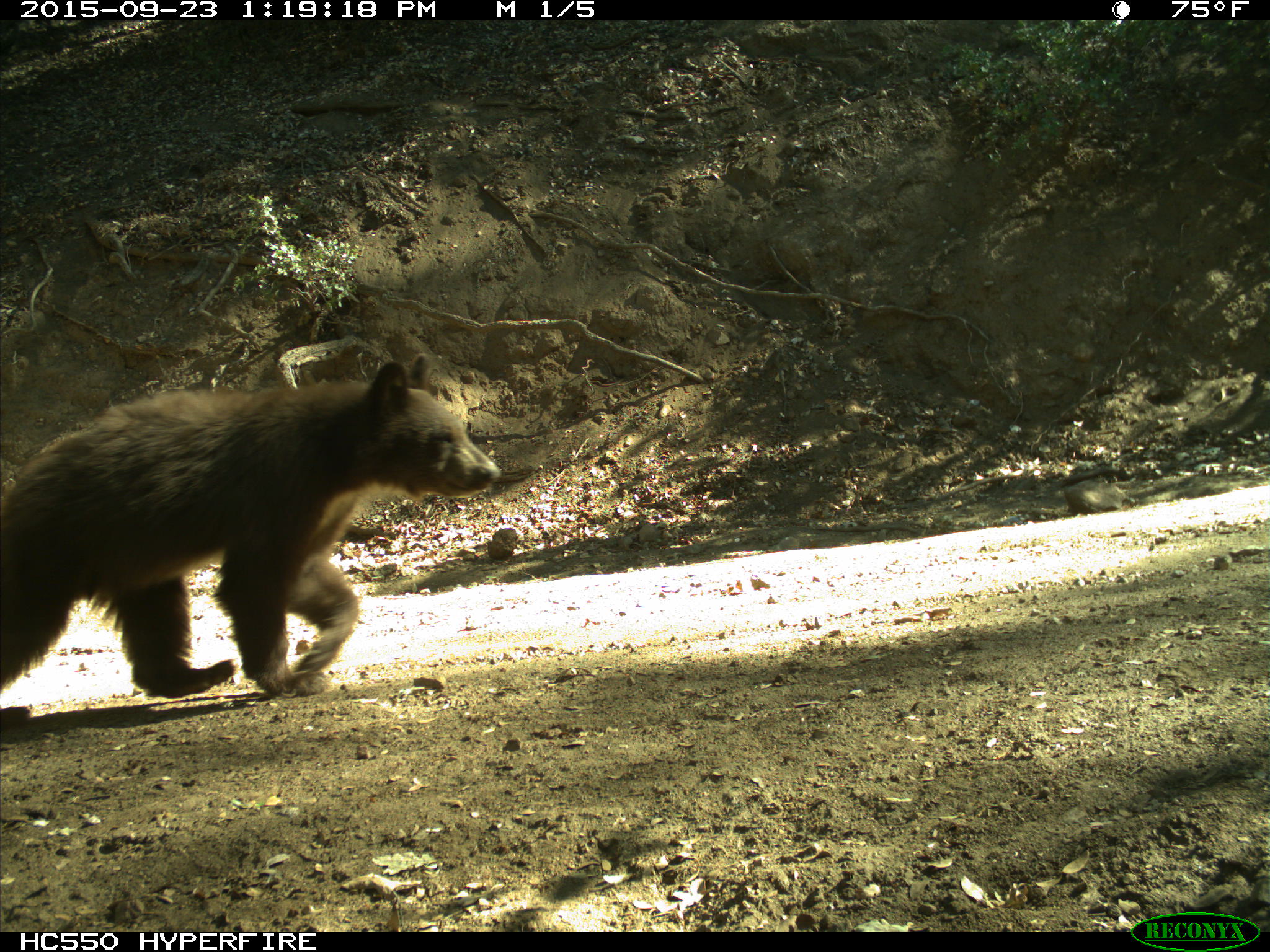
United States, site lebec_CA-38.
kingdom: Animalia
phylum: Chordata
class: Mammalia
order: Carnivora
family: Ursidae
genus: Ursus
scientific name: Ursus americanus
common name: american black bear